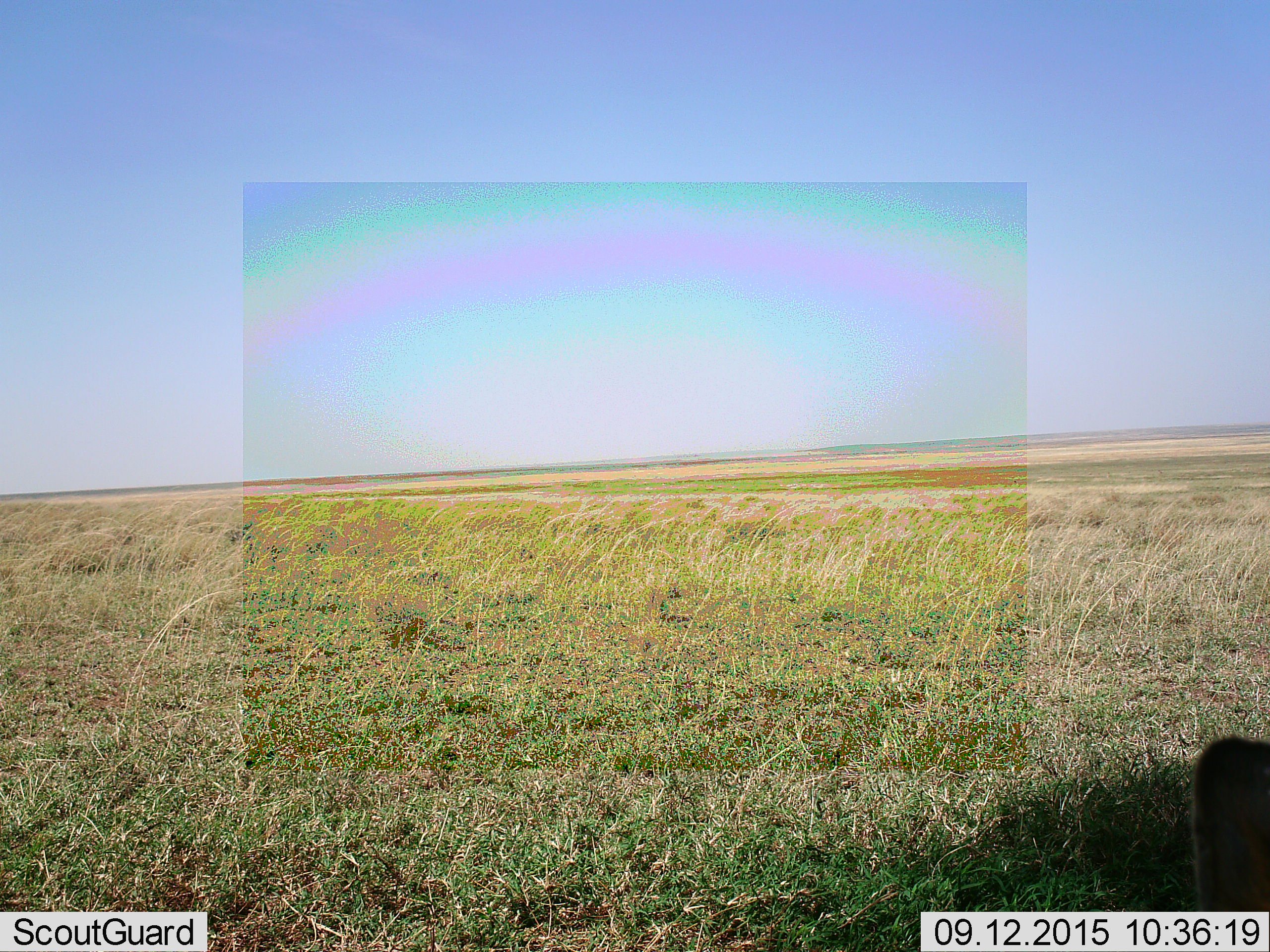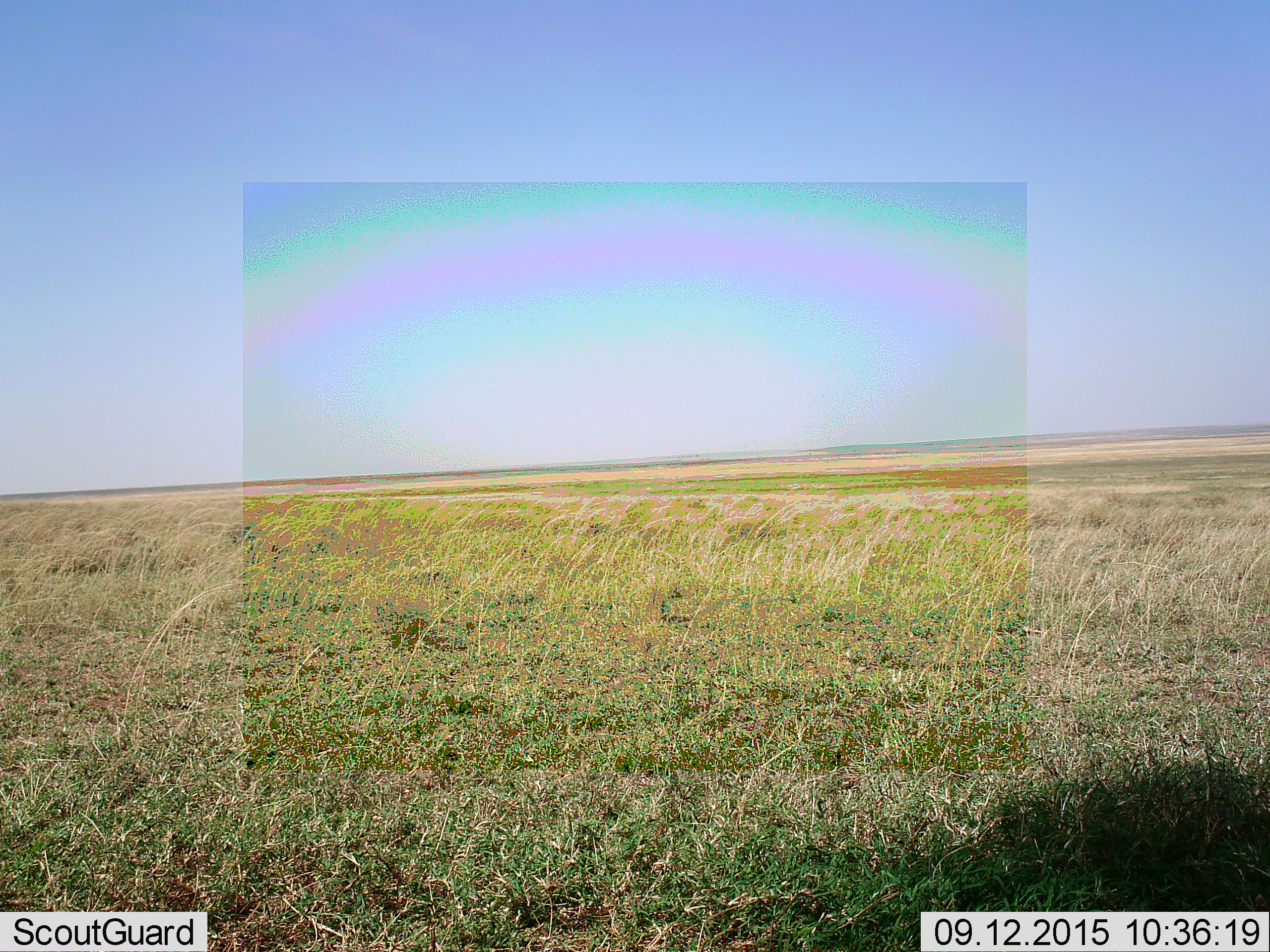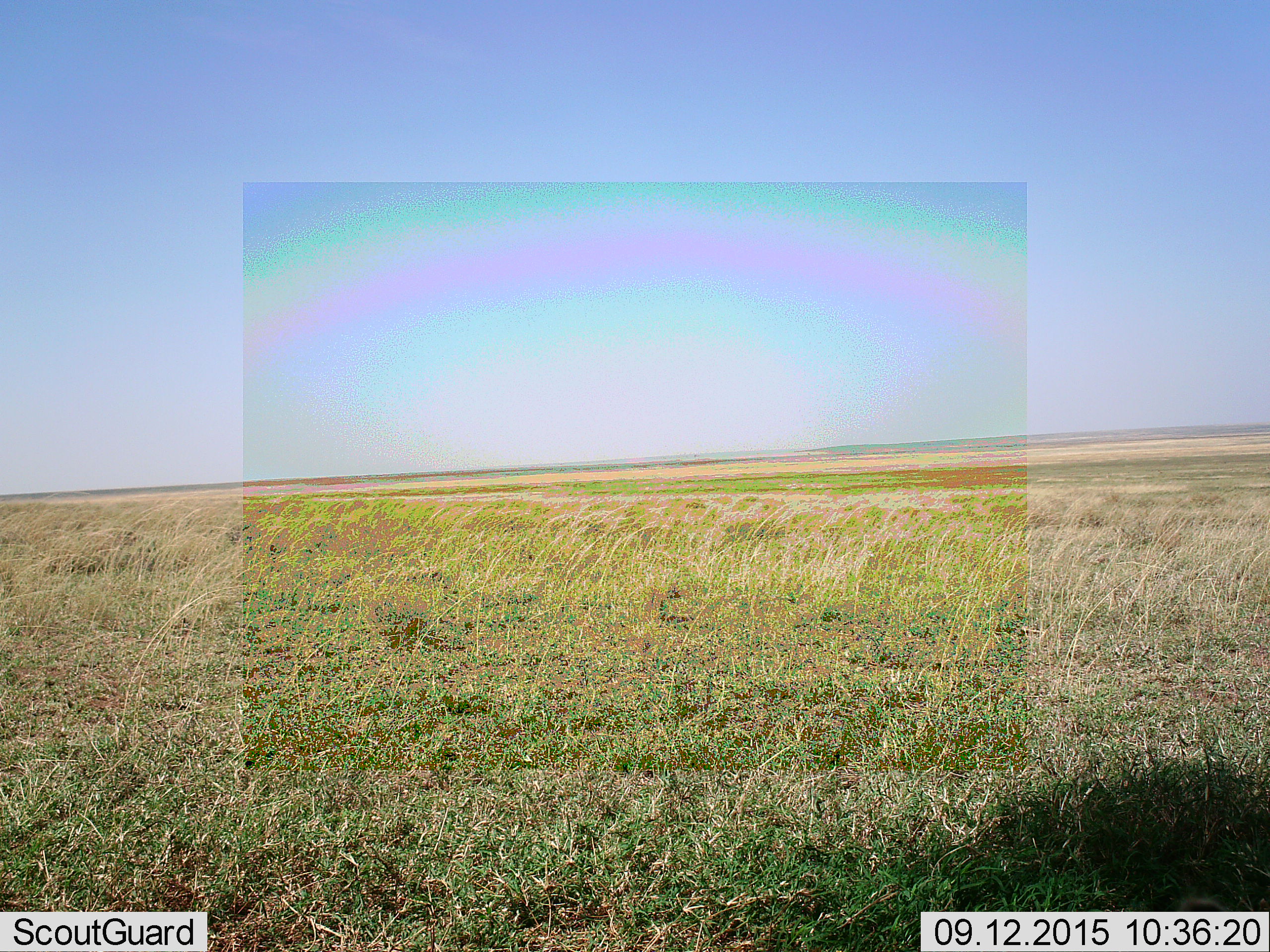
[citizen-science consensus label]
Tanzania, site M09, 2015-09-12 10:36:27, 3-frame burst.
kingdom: Animalia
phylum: Chordata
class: Mammalia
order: Carnivora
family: Felidae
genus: Panthera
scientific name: Panthera leo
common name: lion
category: lionfemale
Lionfemale (lion) (Panthera leo), count 1. Behavior (volunteer vote fractions): standing 0%, resting 100%, moving 0%, interacting 0%. Young present (vote fraction): 0%. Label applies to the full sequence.